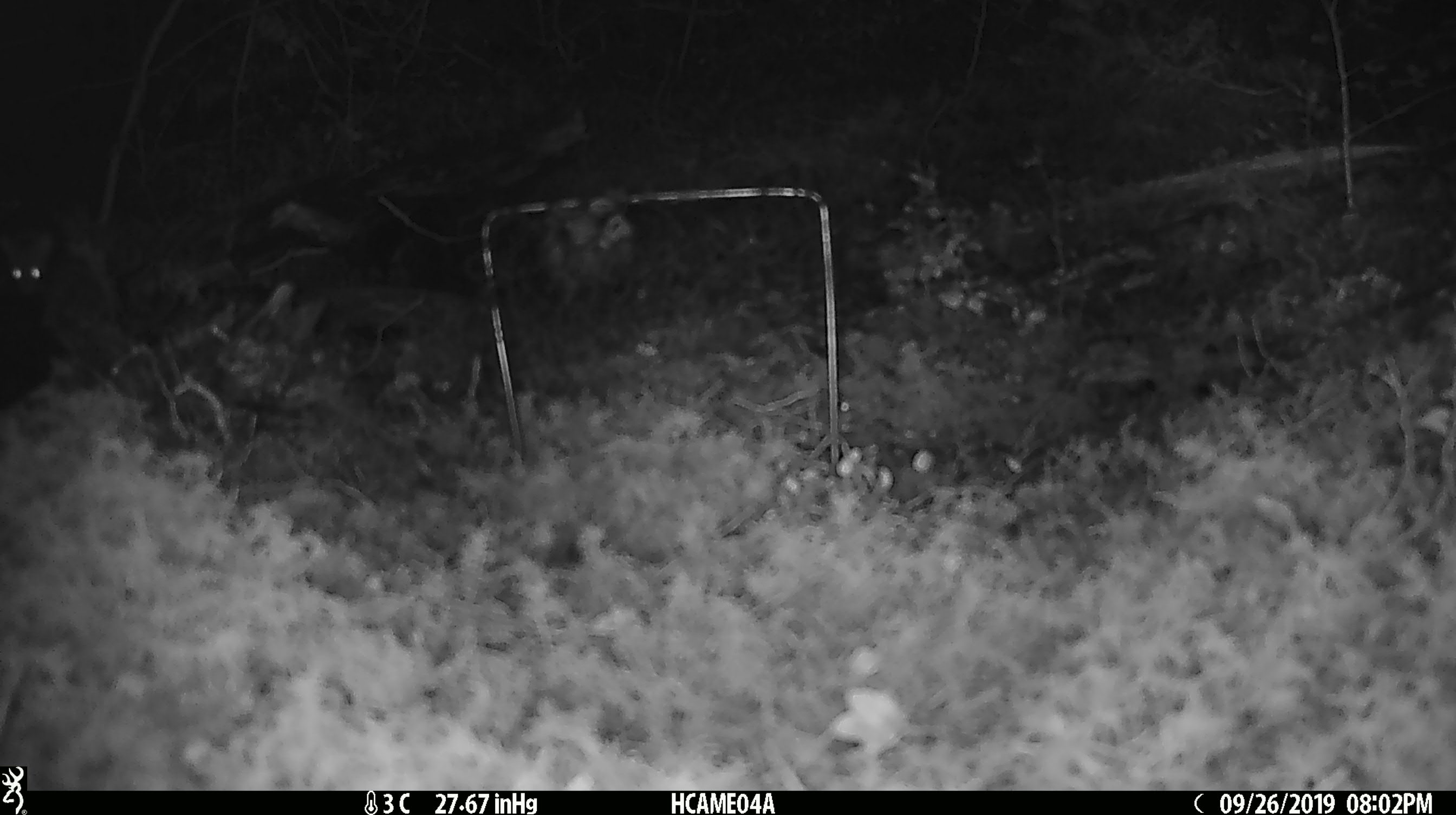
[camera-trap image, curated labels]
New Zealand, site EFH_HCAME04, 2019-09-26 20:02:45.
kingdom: Animalia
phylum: Chordata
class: Mammalia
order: Rodentia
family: Muridae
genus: Mus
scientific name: Mus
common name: mouse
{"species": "mouse (Mus)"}